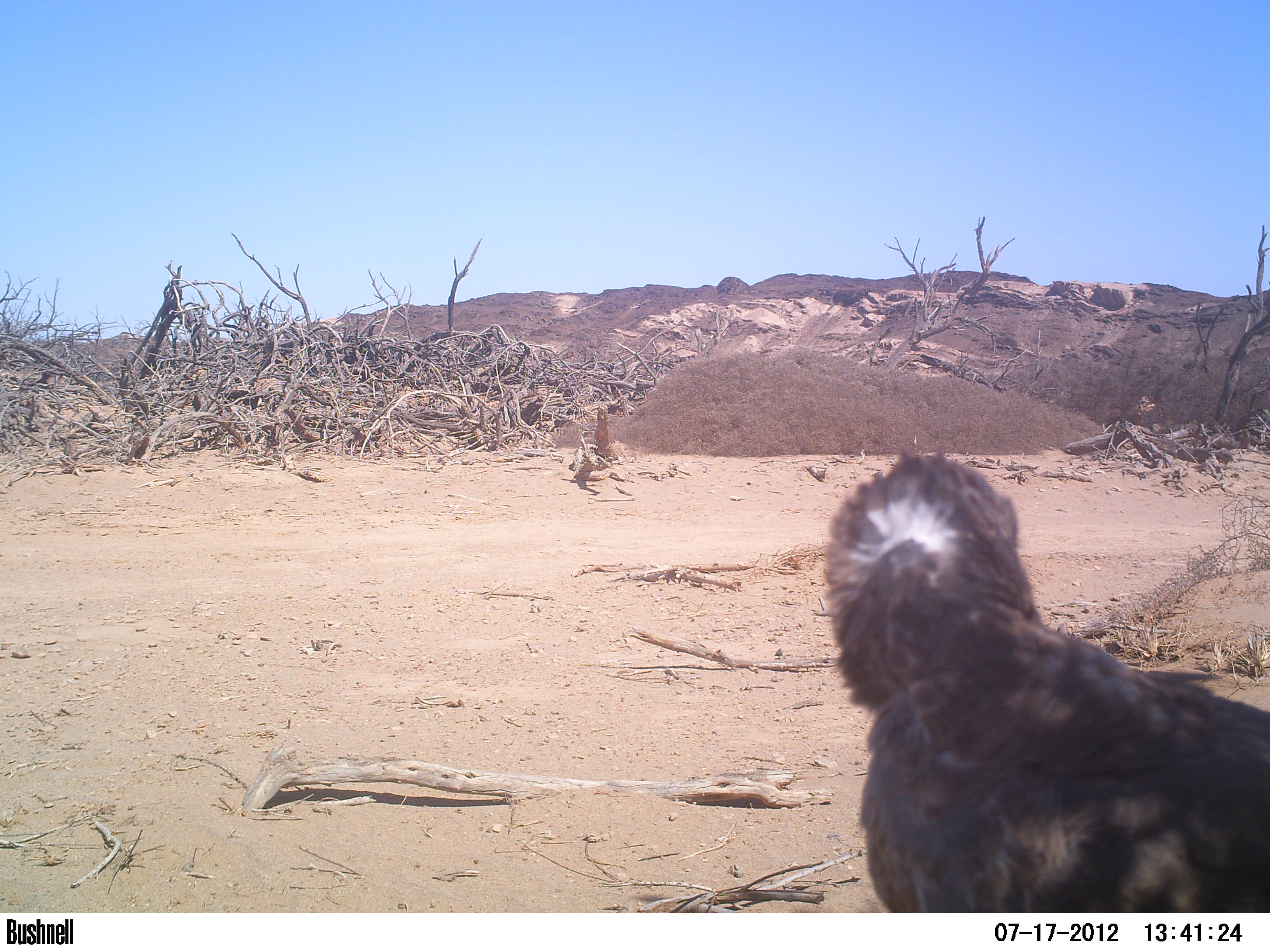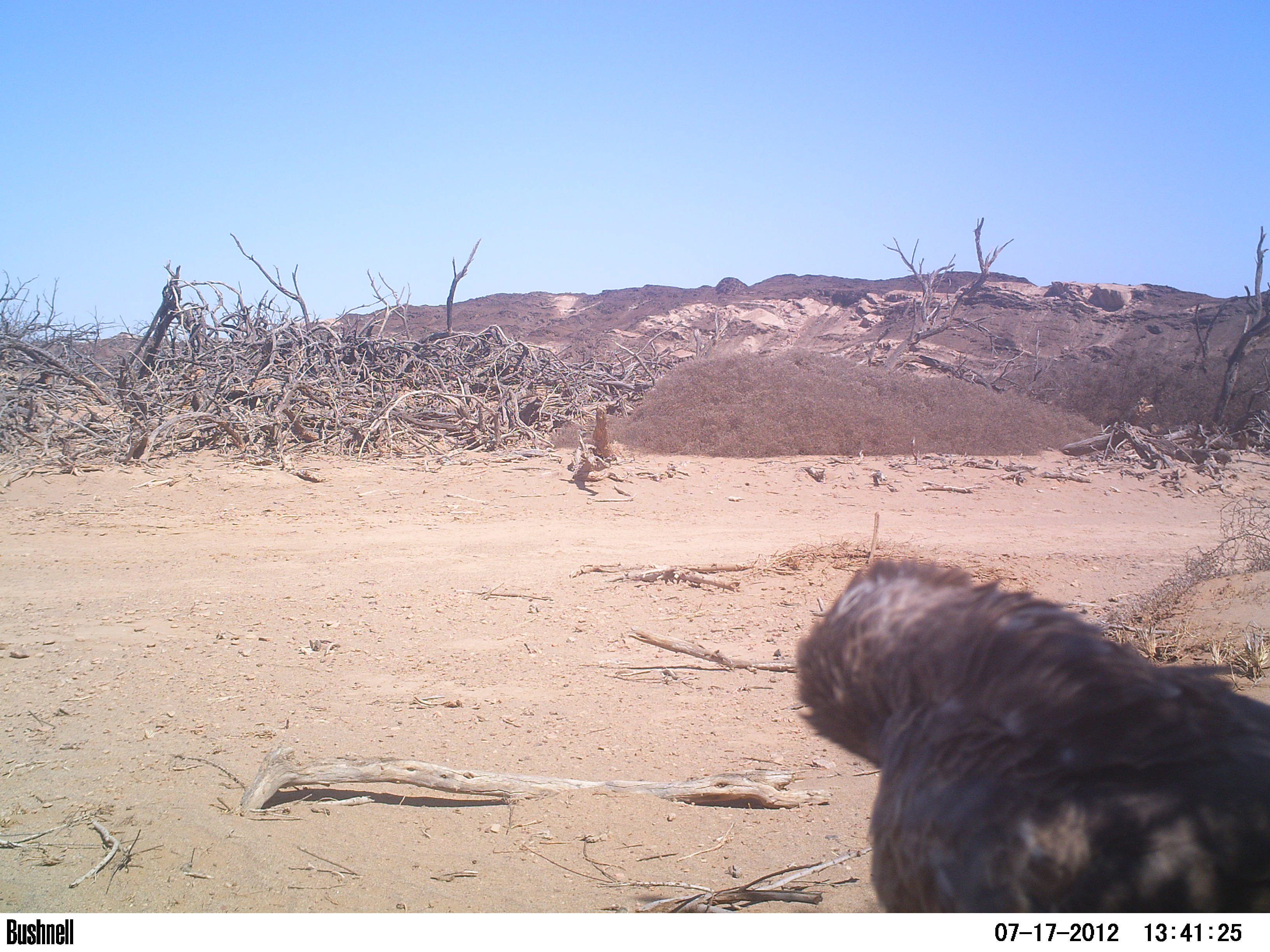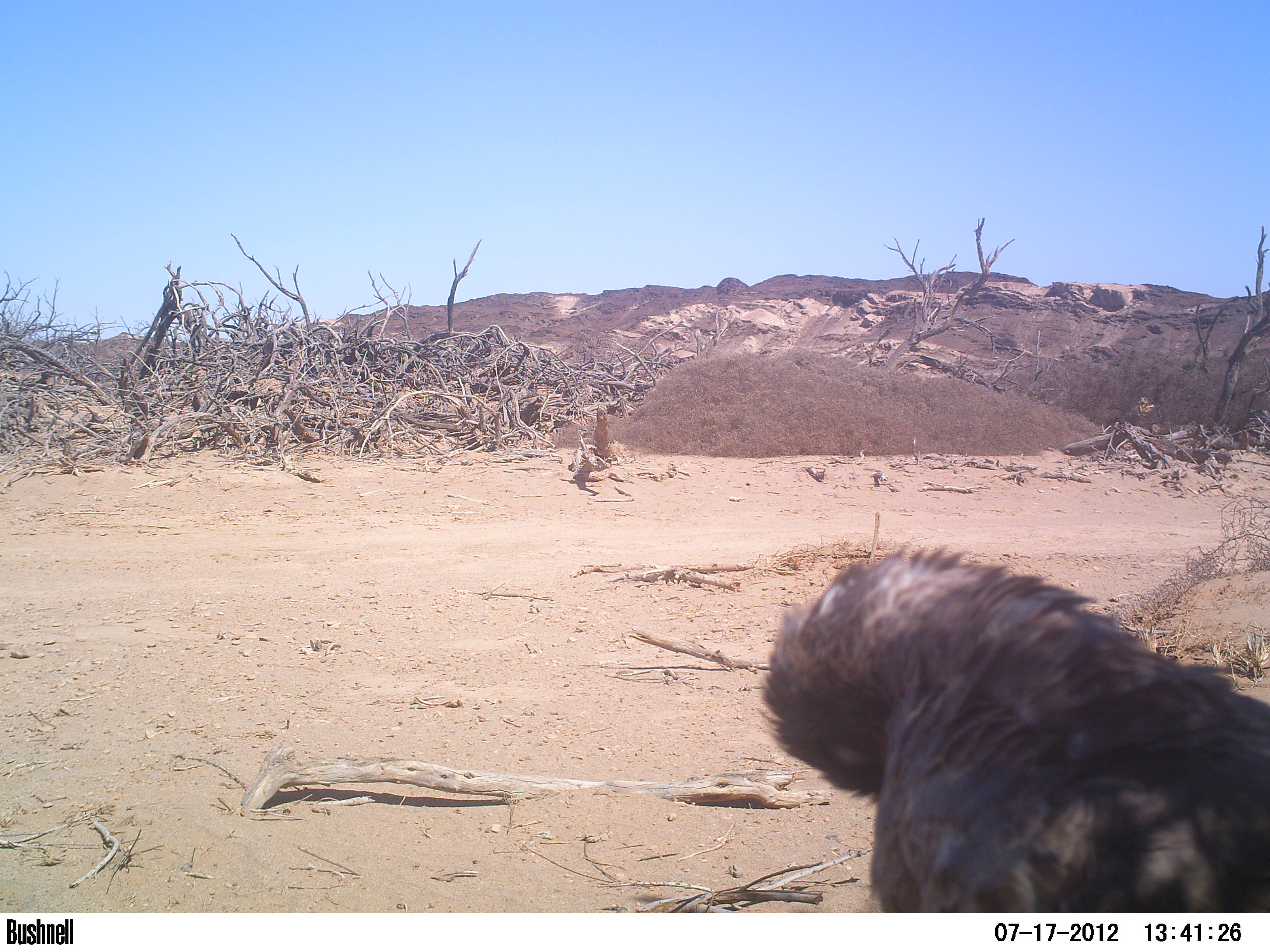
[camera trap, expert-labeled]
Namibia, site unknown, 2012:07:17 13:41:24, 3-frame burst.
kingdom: Animalia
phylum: Chordata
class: Aves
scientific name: Aves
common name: raptor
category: cn-raptors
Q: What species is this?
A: Cn-raptors (raptor) (Aves).